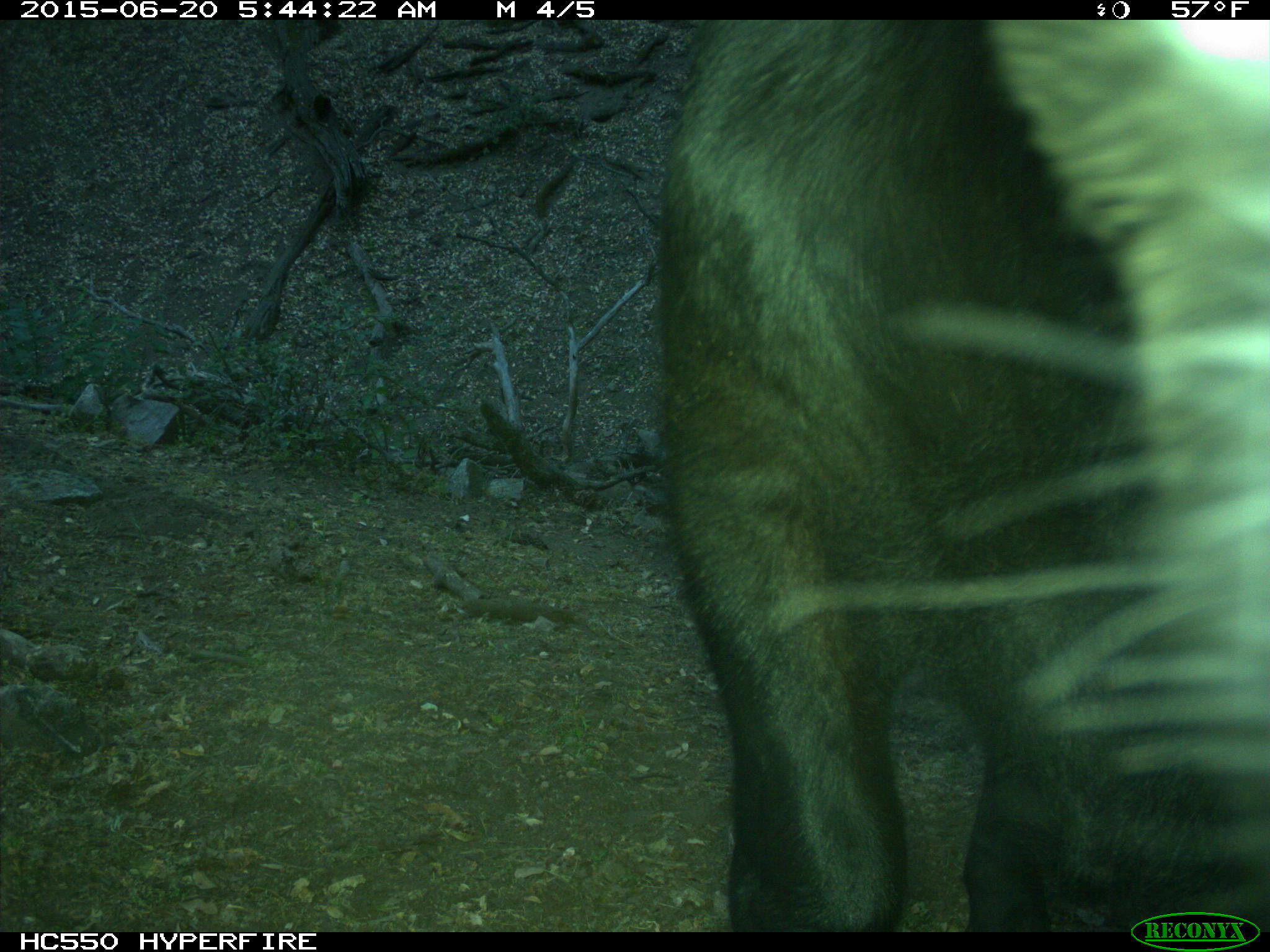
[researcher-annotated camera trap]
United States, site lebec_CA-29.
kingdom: Animalia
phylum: Chordata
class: Mammalia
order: Artiodactyla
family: Bovidae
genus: Bos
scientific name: Bos taurus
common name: domestic cow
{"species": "Bos taurus (domestic cow)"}